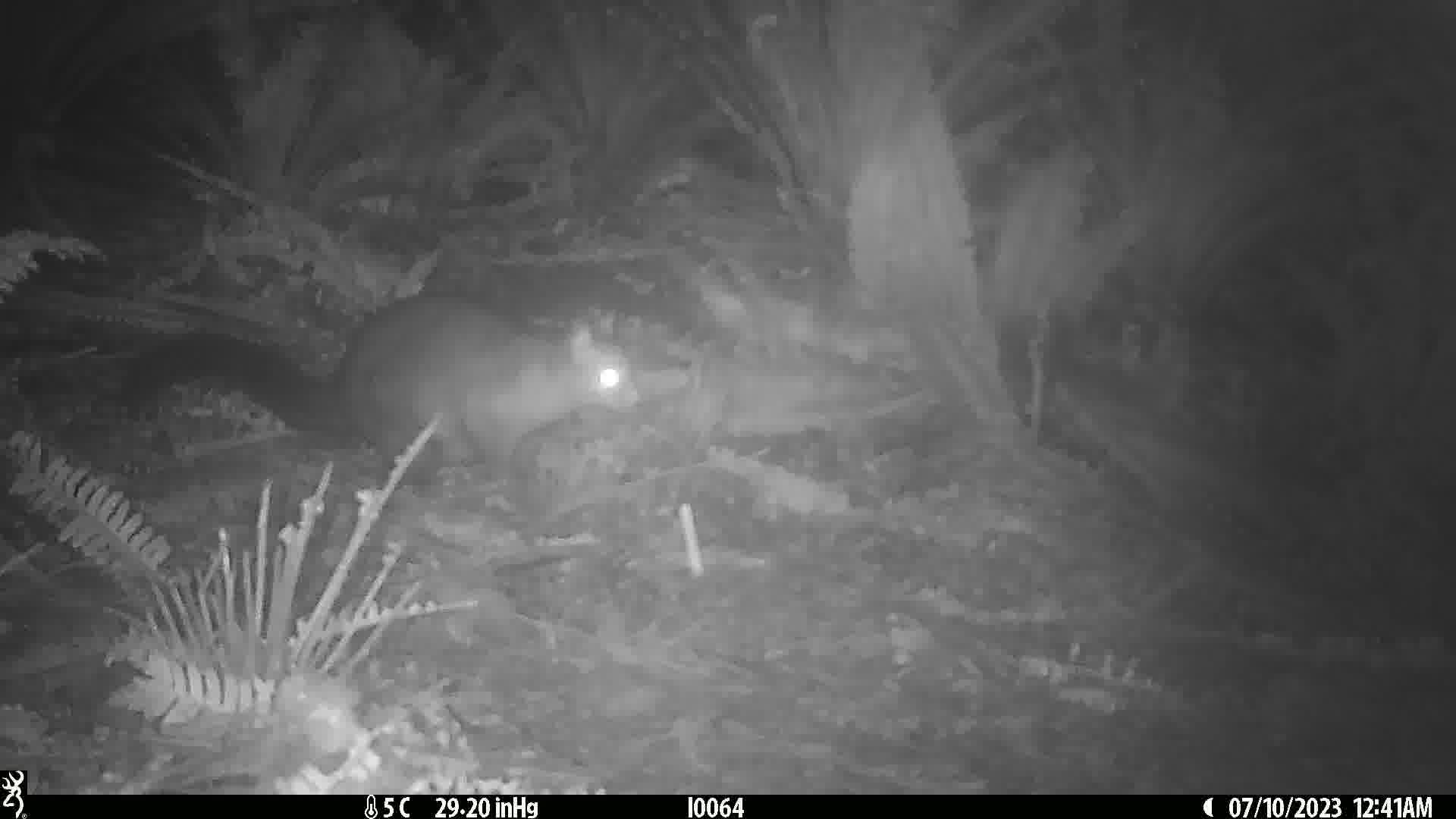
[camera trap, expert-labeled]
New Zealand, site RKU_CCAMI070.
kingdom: Animalia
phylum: Chordata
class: Mammalia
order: Diprotodontia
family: Phalangeridae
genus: Trichosurus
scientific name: Trichosurus vulpecula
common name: common brushtail possum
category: possum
Possum (common brushtail possum) (Trichosurus vulpecula).